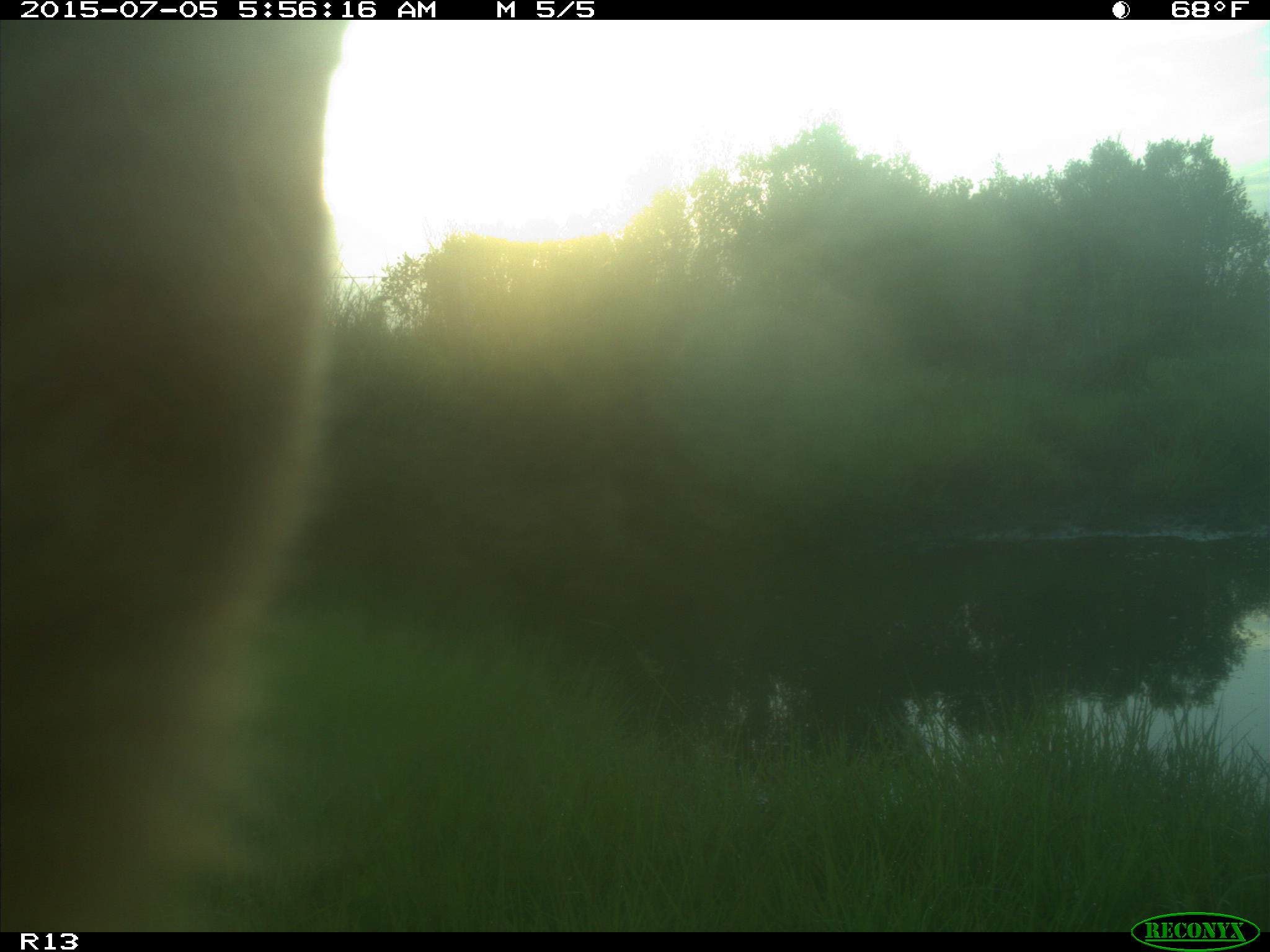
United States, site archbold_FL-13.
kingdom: Animalia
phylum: Chordata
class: Mammalia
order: Artiodactyla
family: Bovidae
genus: Bos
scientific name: Bos taurus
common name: domestic cow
Bos taurus (domestic cow).